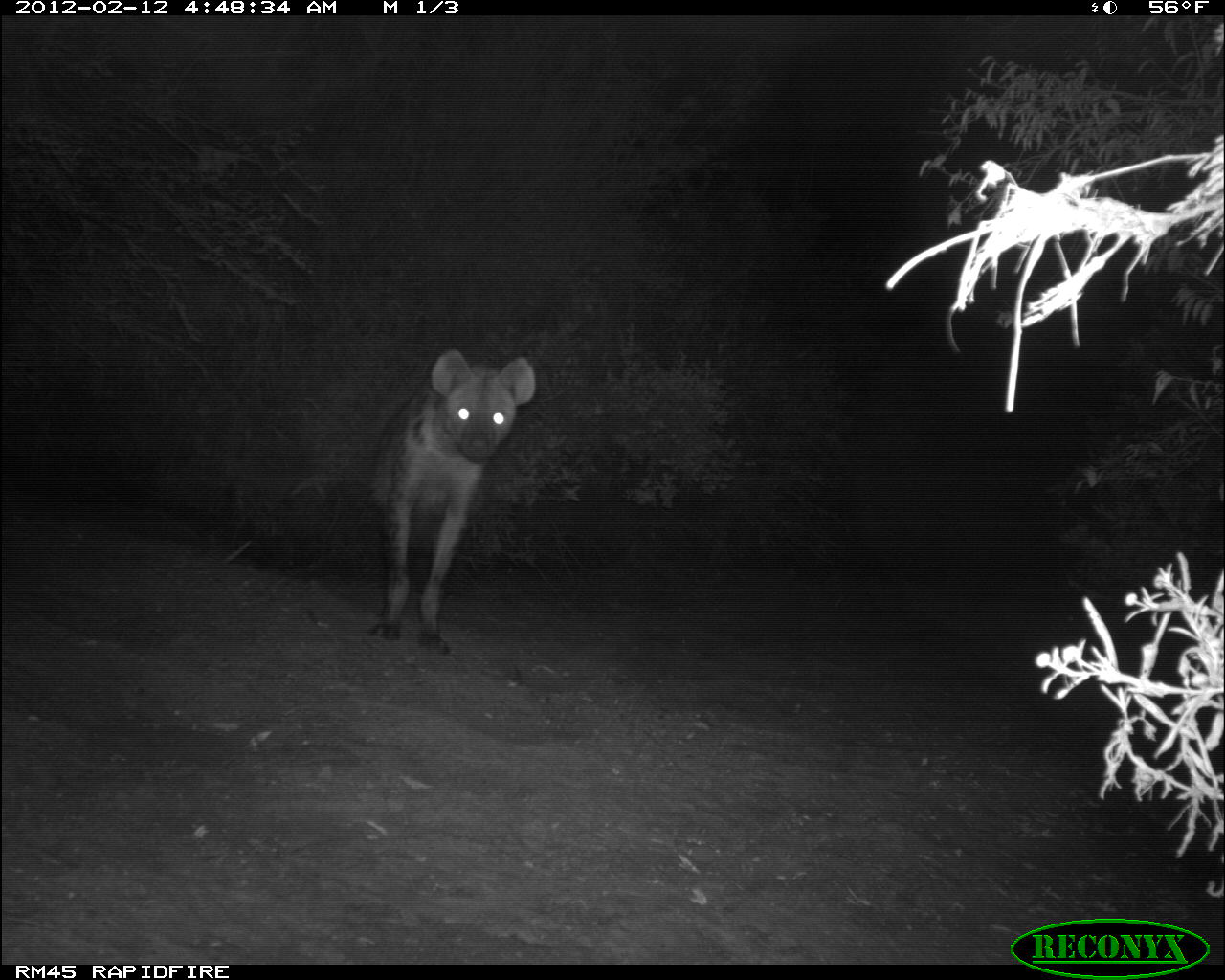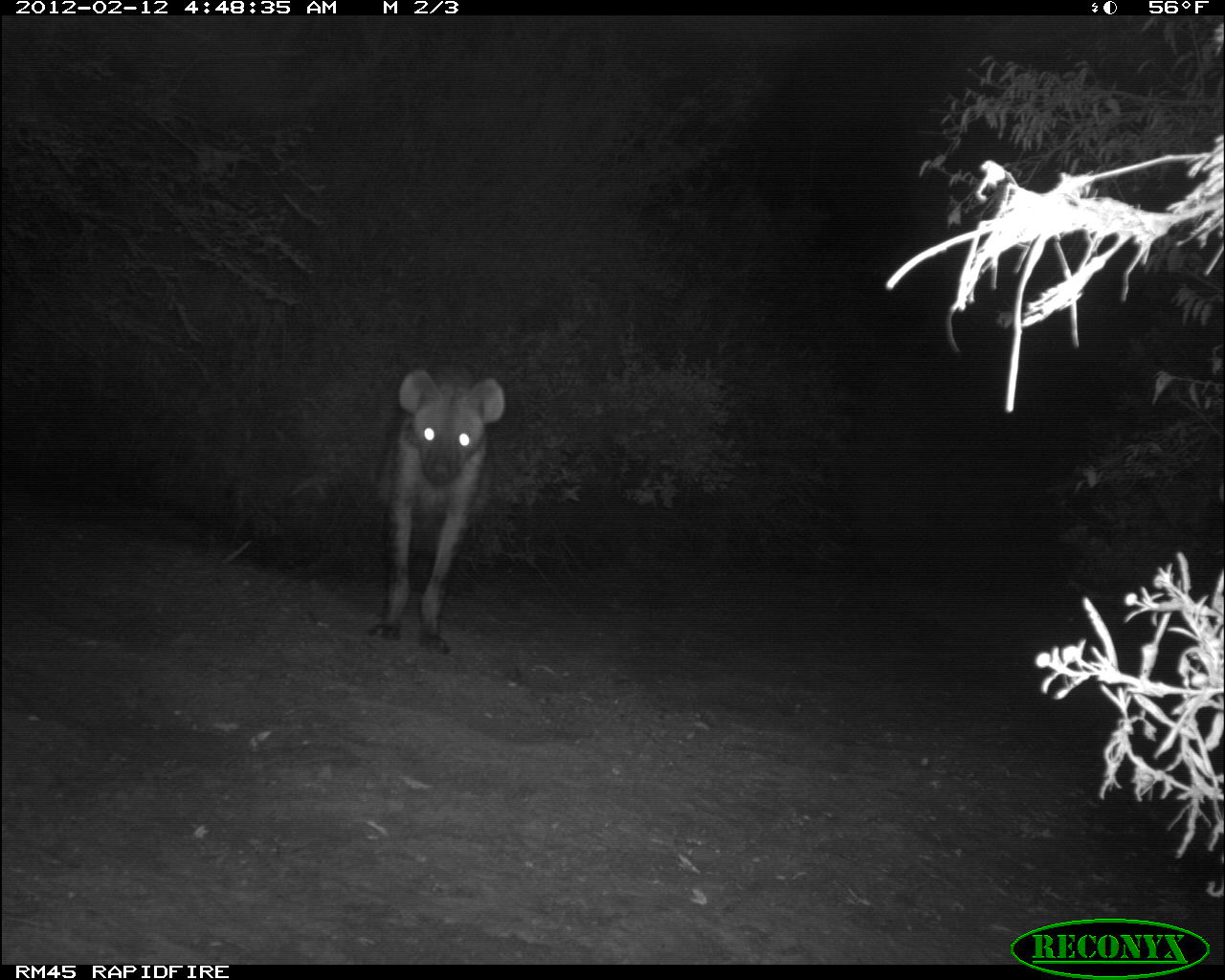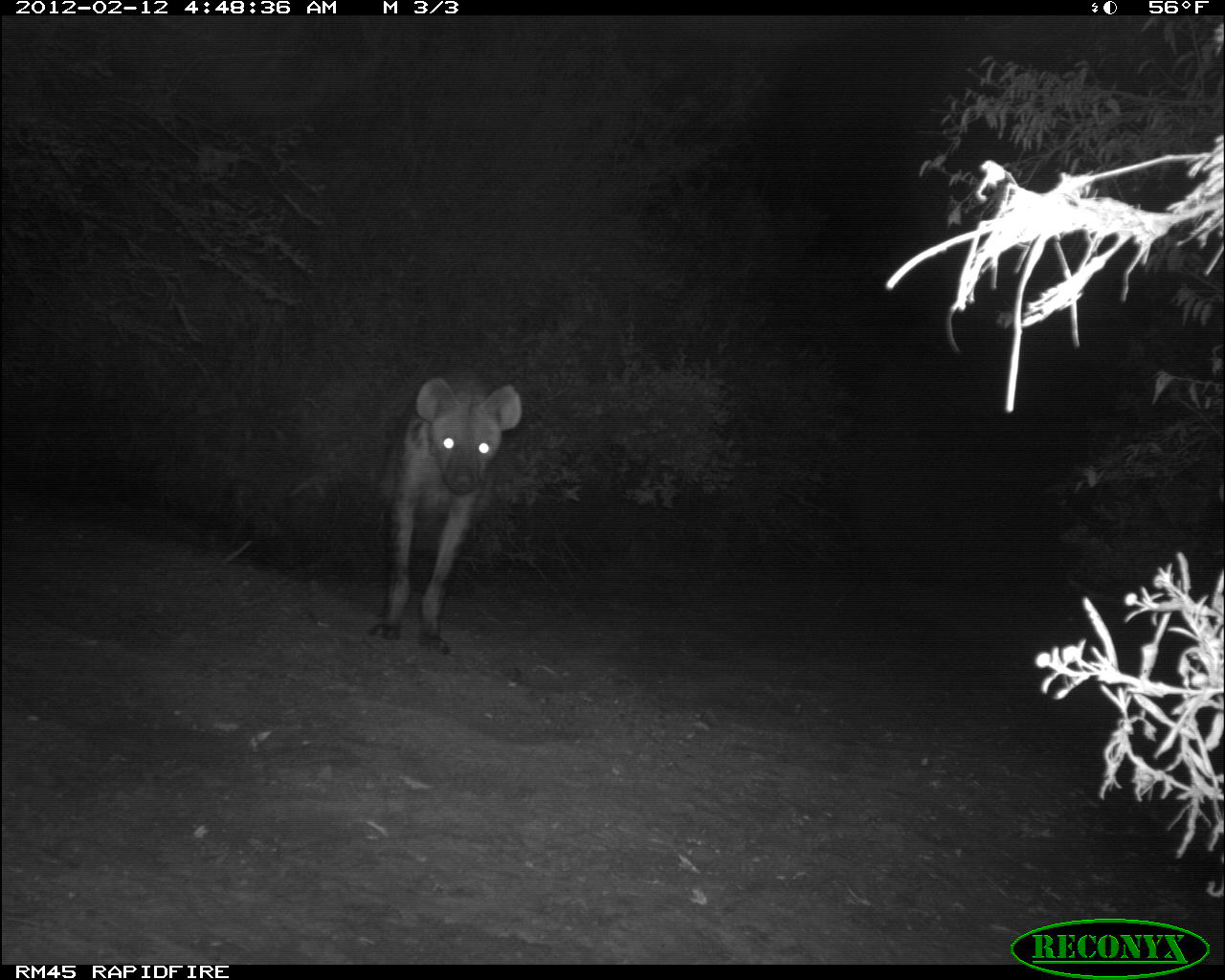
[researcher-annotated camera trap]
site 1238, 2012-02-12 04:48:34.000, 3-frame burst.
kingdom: Animalia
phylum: Chordata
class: Mammalia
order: Carnivora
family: Hyaenidae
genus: Crocuta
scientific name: Crocuta crocuta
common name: spotted hyena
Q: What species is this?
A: Crocuta crocuta (spotted hyena).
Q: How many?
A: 1.